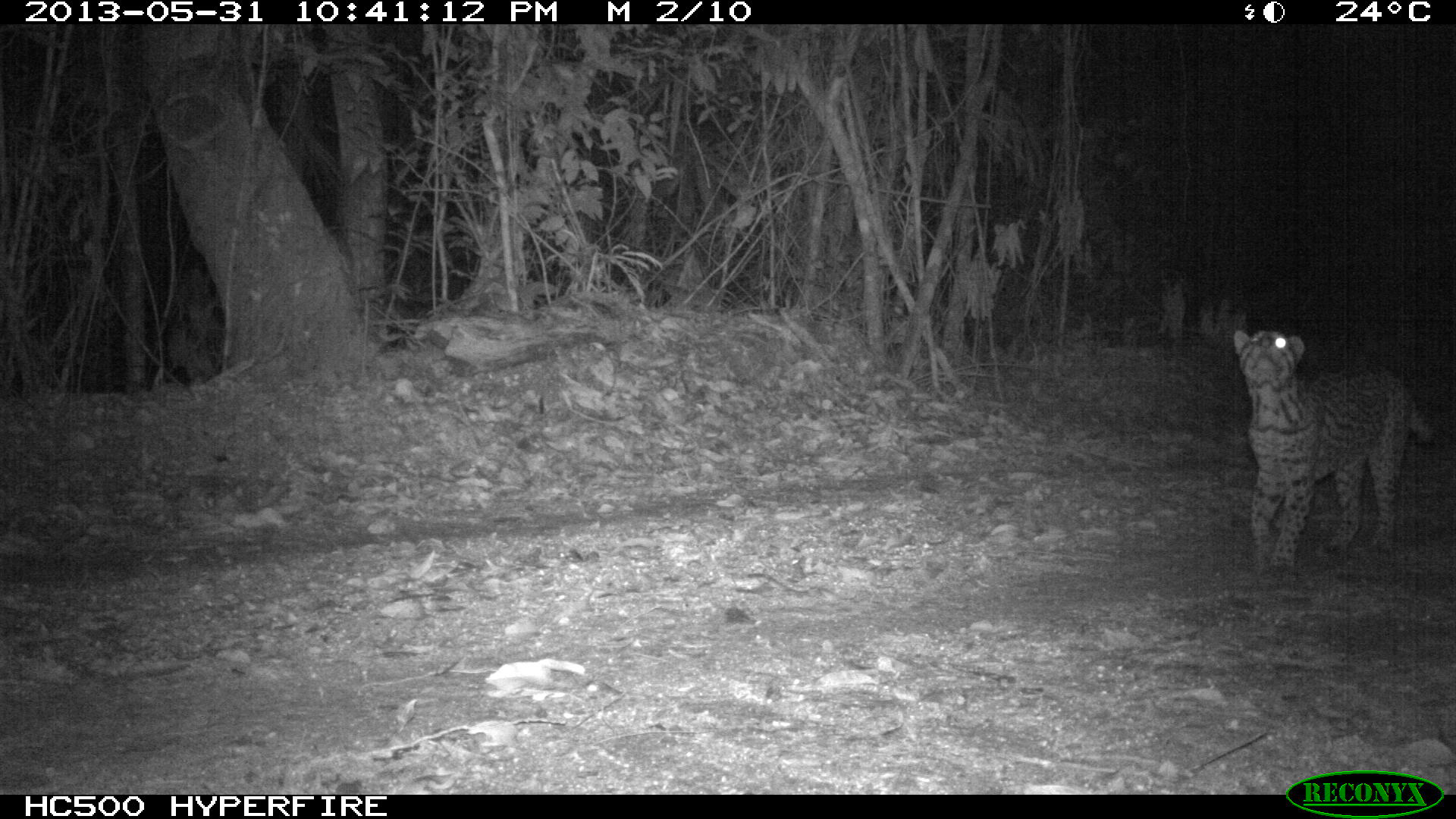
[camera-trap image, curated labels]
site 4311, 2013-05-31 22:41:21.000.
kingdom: Animalia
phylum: Chordata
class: Mammalia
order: Carnivora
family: Felidae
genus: Leopardus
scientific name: Leopardus pardalis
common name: ocelot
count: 1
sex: female